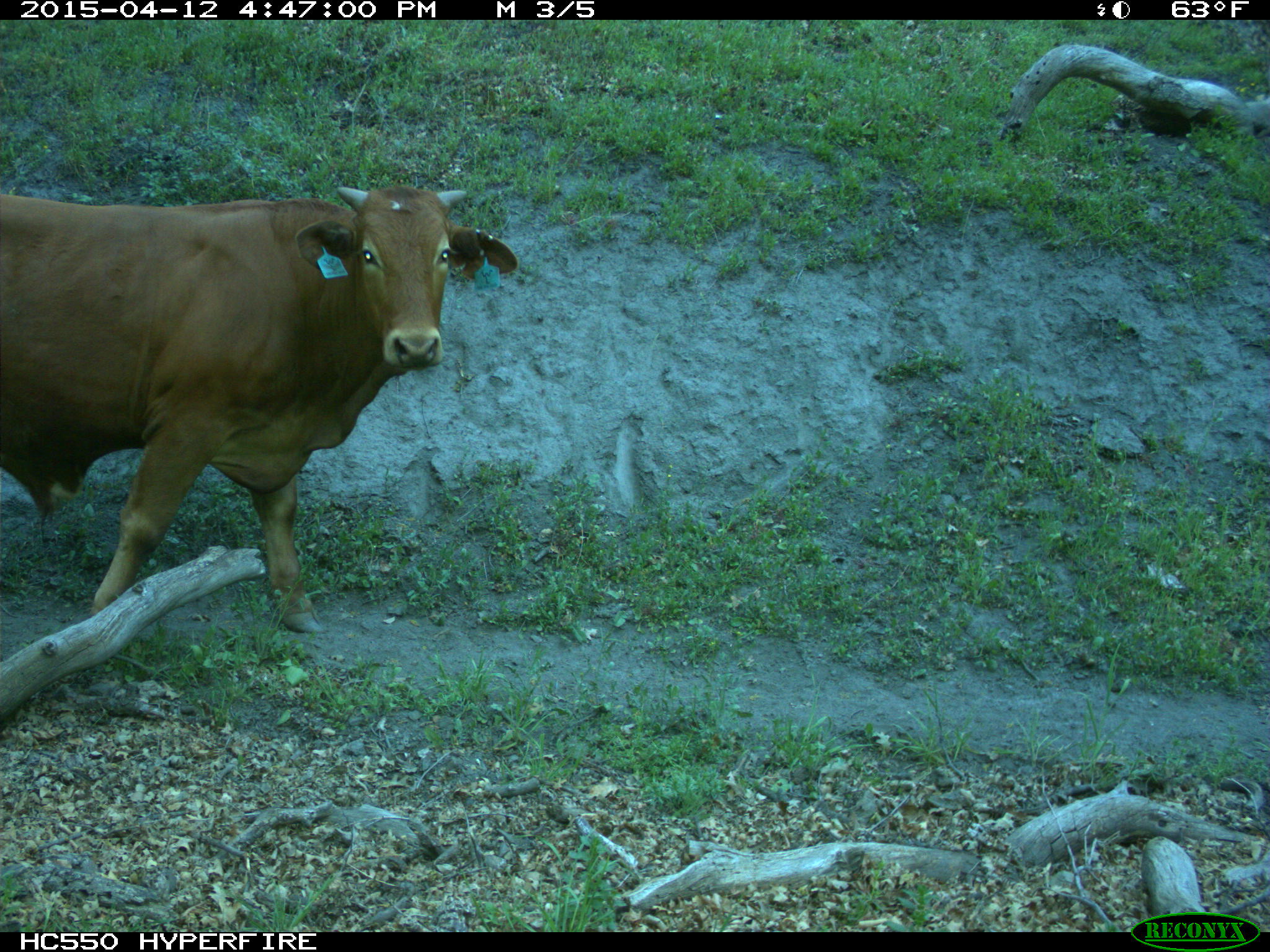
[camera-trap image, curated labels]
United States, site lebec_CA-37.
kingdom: Animalia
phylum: Chordata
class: Mammalia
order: Artiodactyla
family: Bovidae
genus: Bos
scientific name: Bos taurus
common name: domestic cow